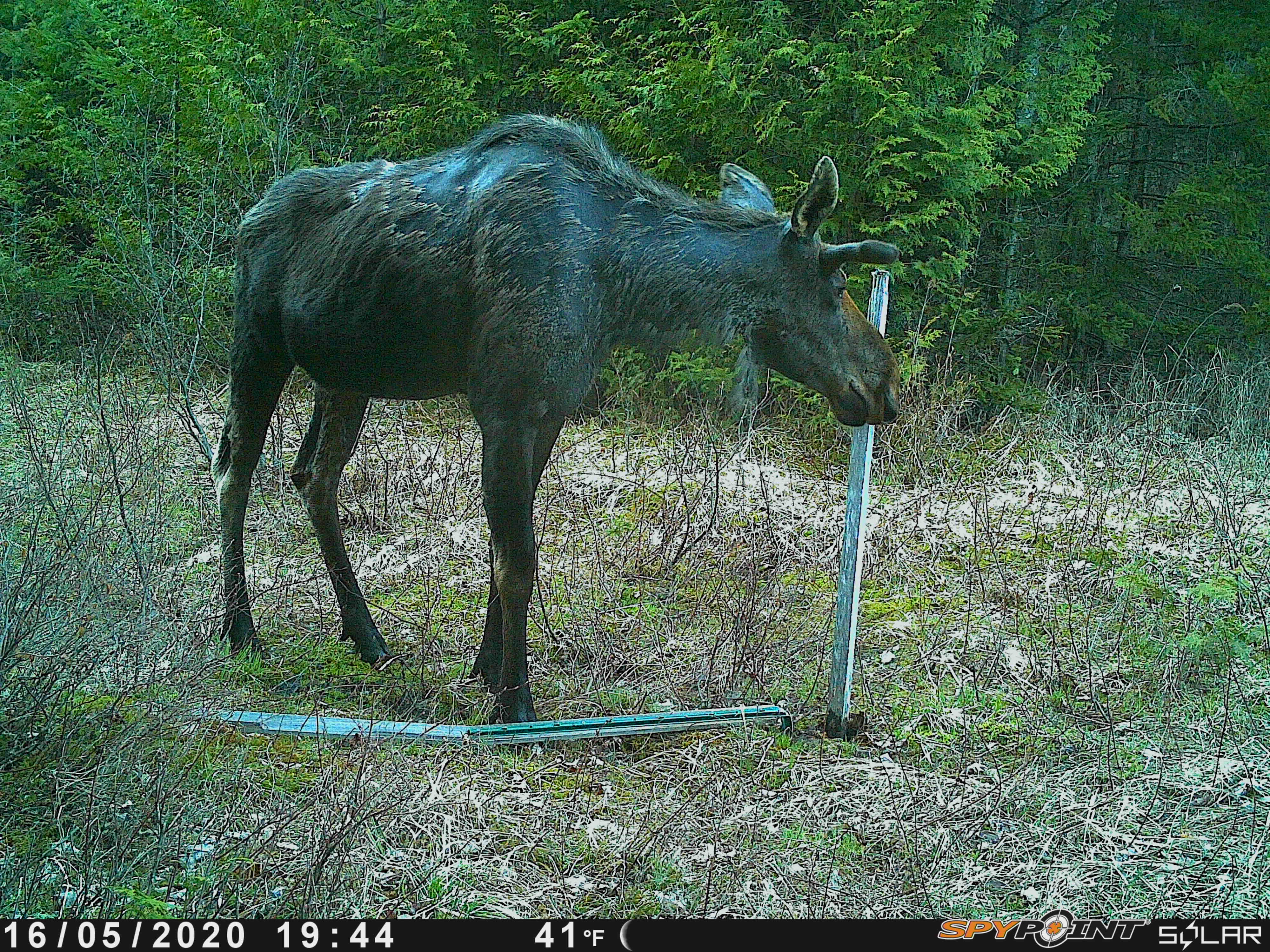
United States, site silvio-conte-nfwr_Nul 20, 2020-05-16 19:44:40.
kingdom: Animalia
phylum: Chordata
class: Mammalia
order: Artiodactyla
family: Cervidae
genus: Alces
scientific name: Alces alces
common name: moose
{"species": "moose (Alces alces)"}